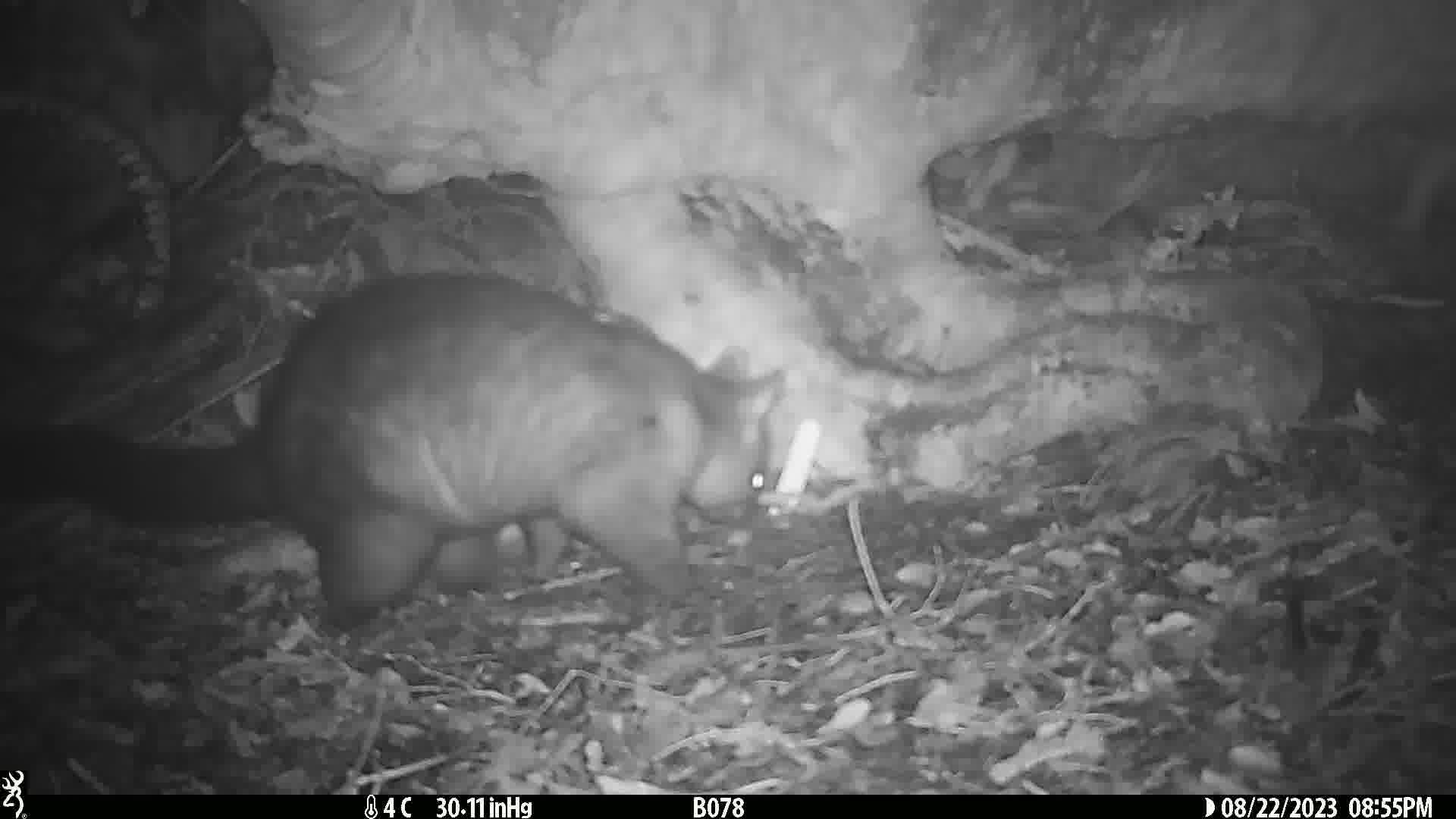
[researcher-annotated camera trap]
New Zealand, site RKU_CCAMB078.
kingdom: Animalia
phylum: Chordata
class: Mammalia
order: Diprotodontia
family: Phalangeridae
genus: Trichosurus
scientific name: Trichosurus vulpecula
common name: common brushtail possum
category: possum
Possum (common brushtail possum) (Trichosurus vulpecula).